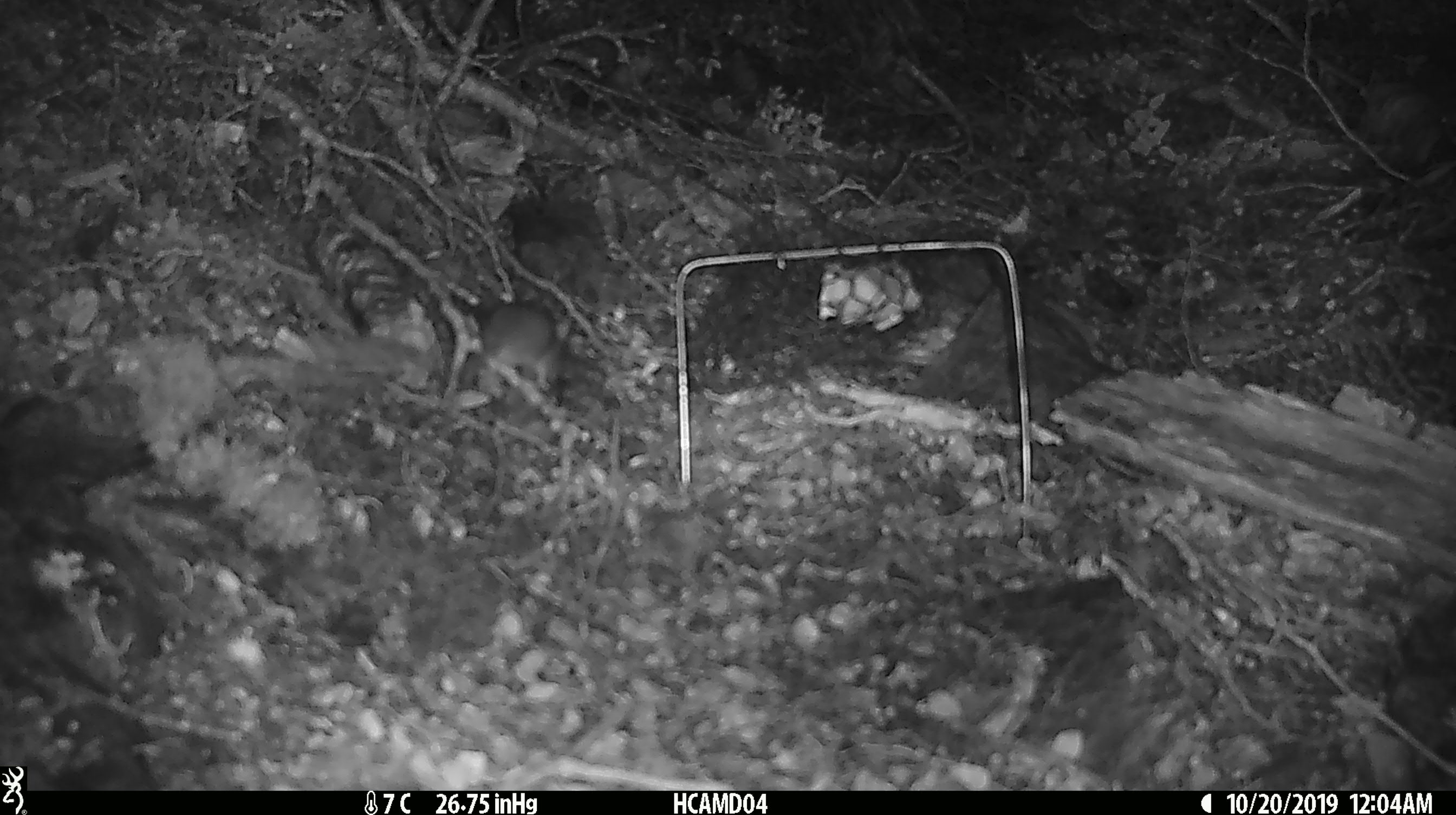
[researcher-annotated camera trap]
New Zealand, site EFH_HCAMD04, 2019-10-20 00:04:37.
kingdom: Animalia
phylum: Chordata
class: Mammalia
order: Rodentia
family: Muridae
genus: Mus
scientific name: Mus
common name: mouse